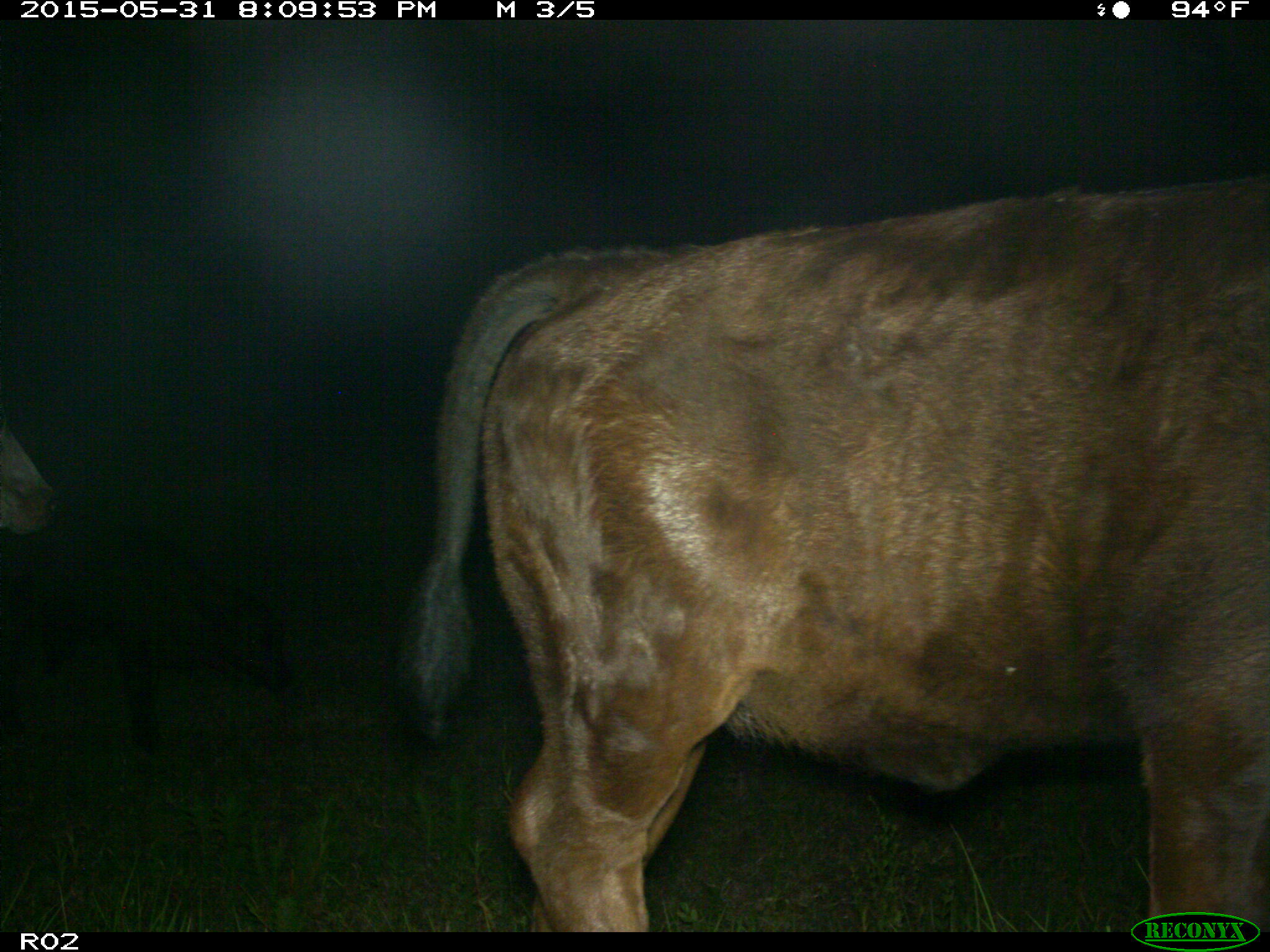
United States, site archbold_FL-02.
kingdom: Animalia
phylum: Chordata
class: Mammalia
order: Artiodactyla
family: Bovidae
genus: Bos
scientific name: Bos taurus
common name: domestic cow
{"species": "Bos taurus (domestic cow)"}